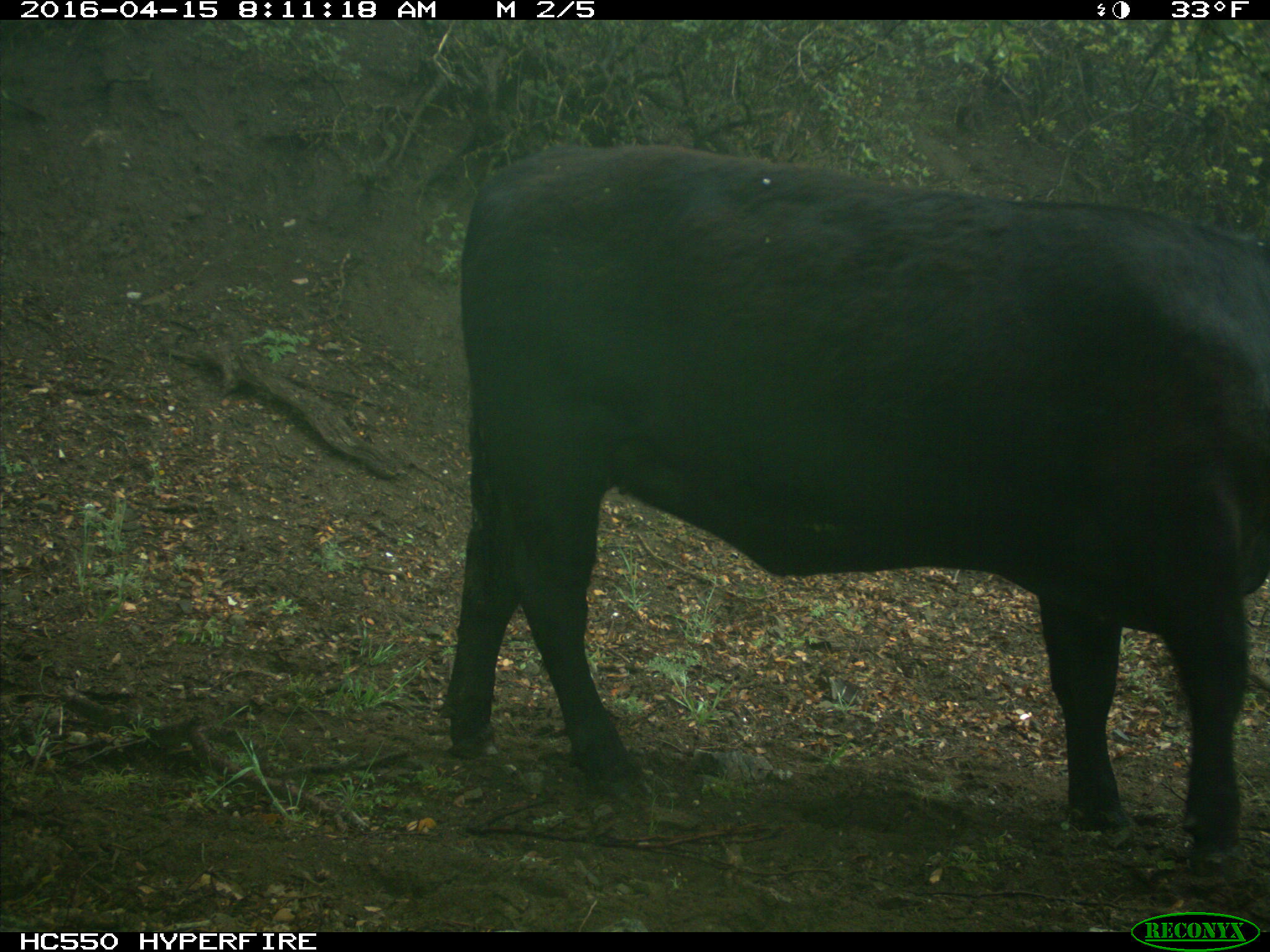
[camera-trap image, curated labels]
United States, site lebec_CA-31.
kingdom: Animalia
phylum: Chordata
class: Mammalia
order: Artiodactyla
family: Bovidae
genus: Bos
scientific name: Bos taurus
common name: domestic cow